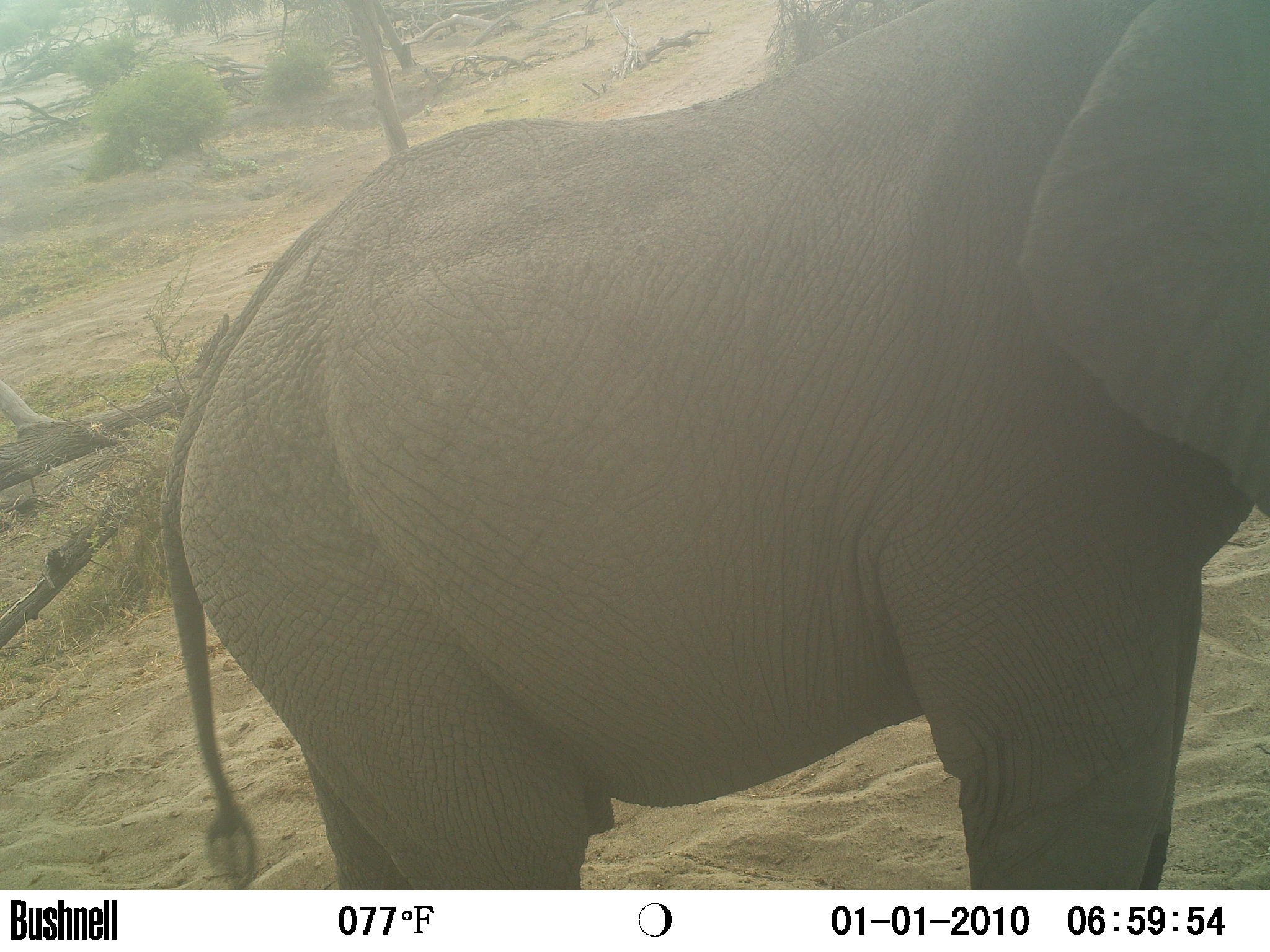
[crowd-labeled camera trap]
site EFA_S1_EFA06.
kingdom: Animalia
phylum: Chordata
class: Mammalia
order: Proboscidea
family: Elephantidae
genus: Loxodonta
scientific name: Loxodonta africana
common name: african bush elephant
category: elephant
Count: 1.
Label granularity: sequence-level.